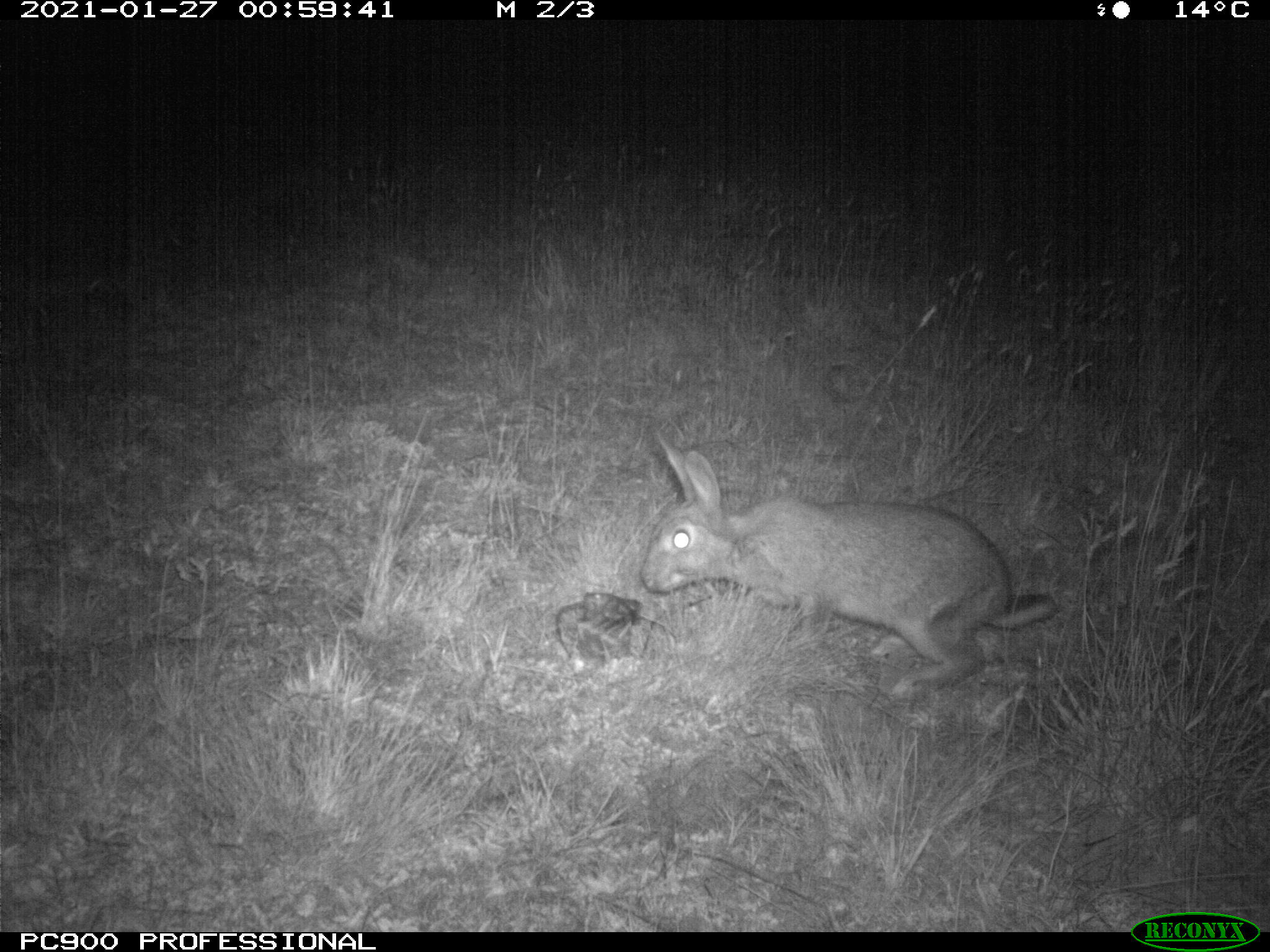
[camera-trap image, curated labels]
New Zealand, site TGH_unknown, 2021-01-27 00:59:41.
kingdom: Animalia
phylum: Chordata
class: Mammalia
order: Lagomorpha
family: Leporidae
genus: Oryctolagus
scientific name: Oryctolagus cuniculus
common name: european rabbit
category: rabbit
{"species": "rabbit (european rabbit) (Oryctolagus cuniculus)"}